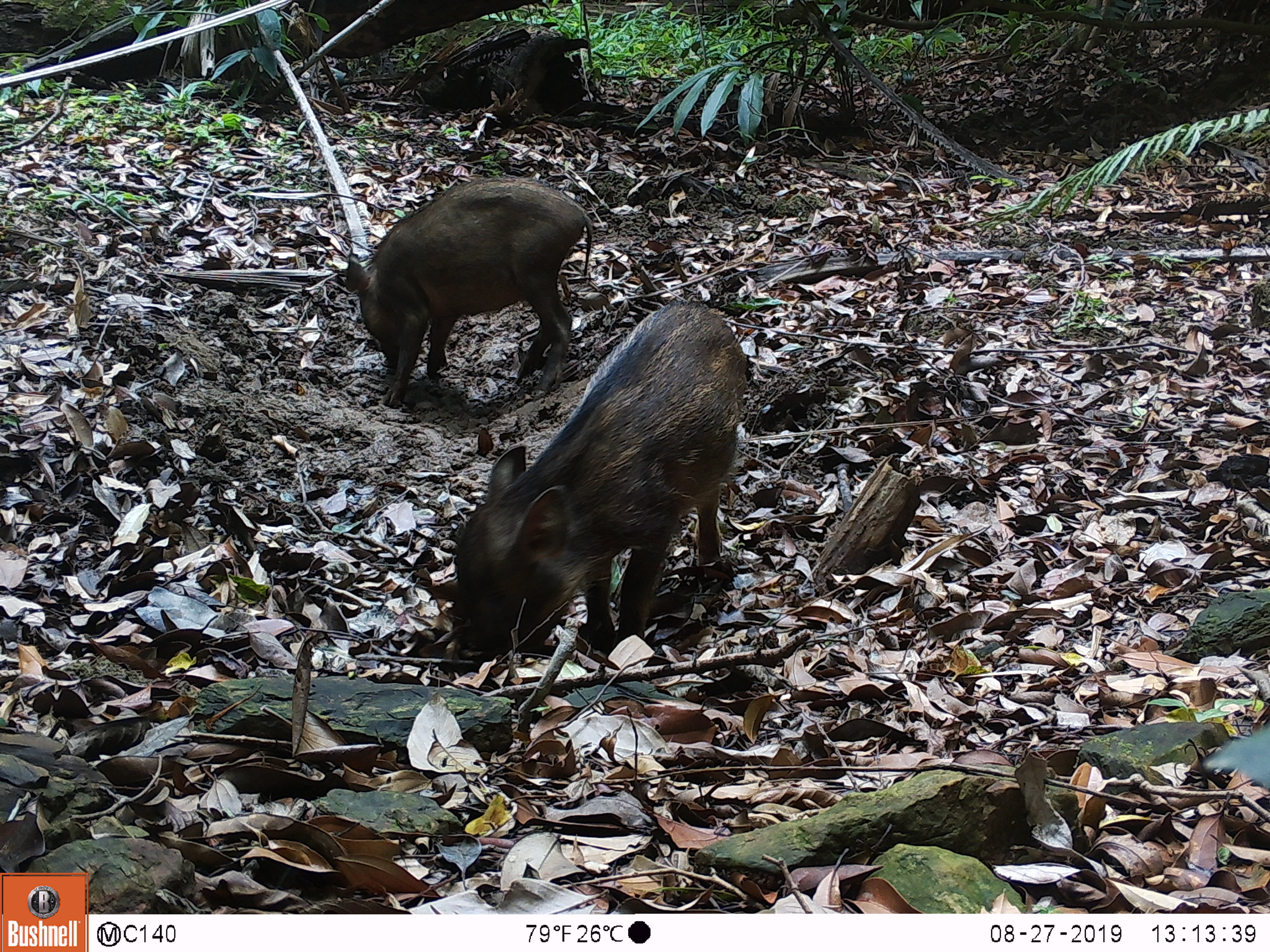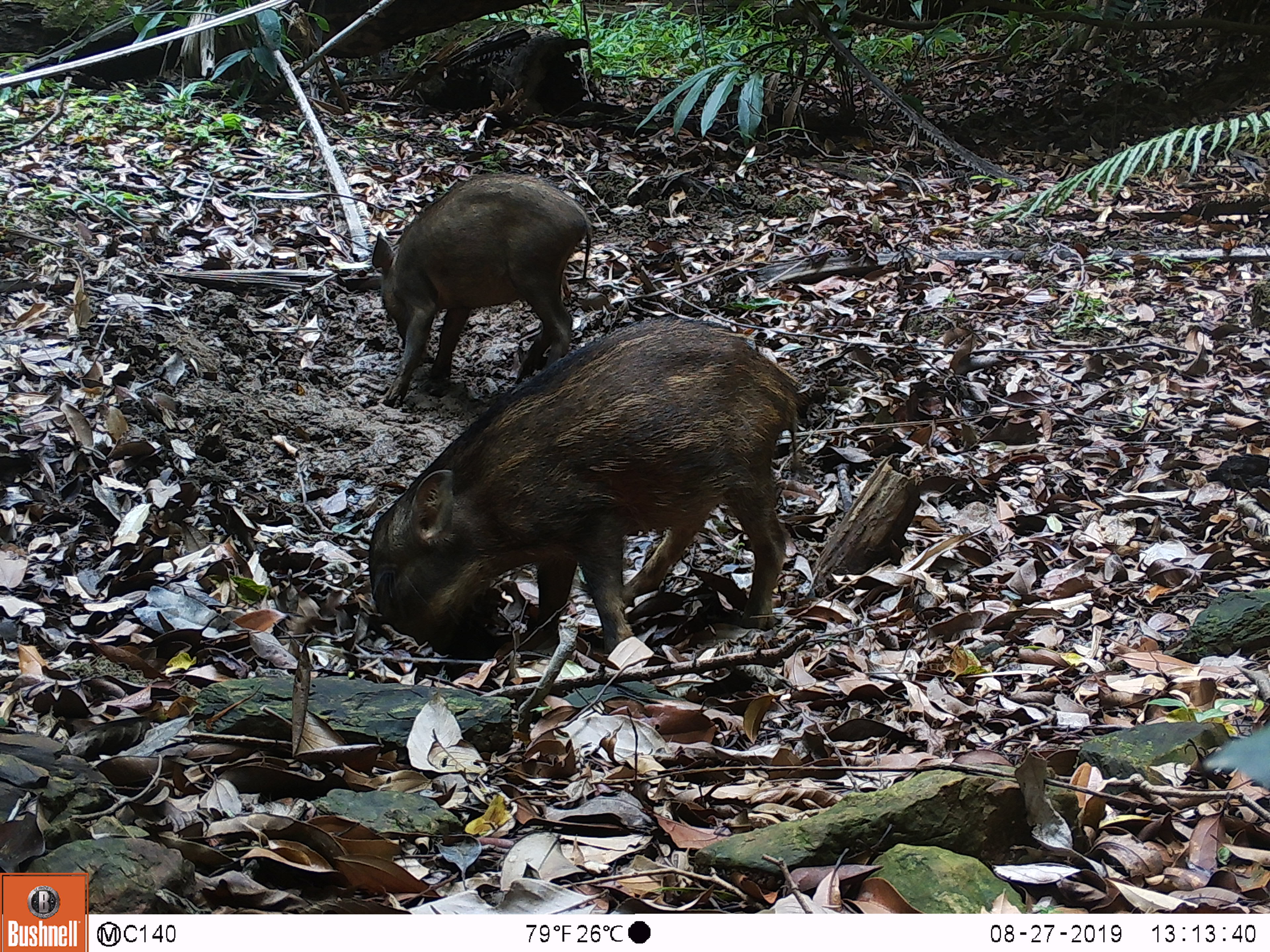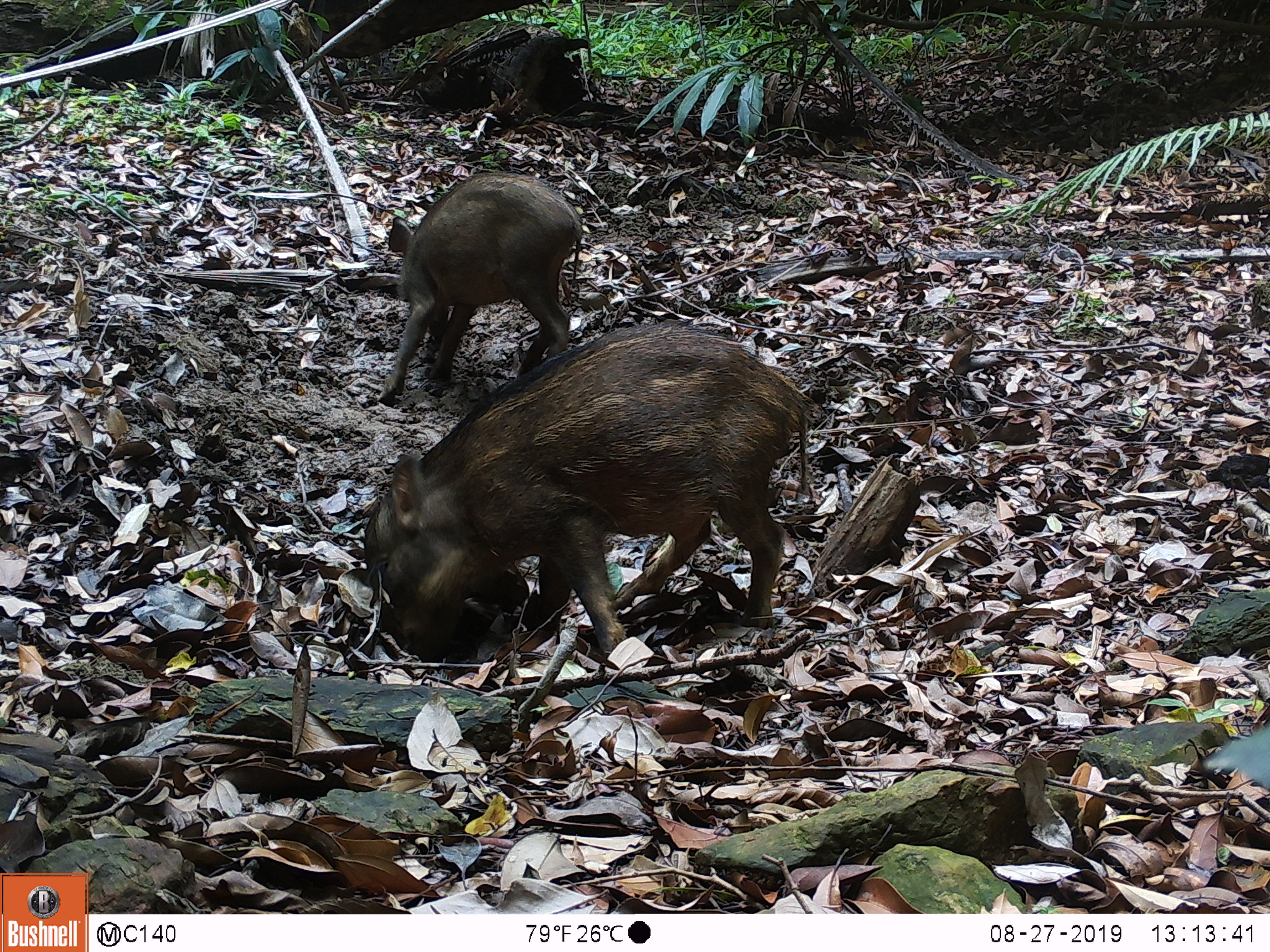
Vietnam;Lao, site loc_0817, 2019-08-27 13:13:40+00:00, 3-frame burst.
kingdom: Animalia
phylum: Chordata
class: Mammalia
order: Artiodactyla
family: Suidae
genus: Sus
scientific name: Sus scrofa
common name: eurasian wild pig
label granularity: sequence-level